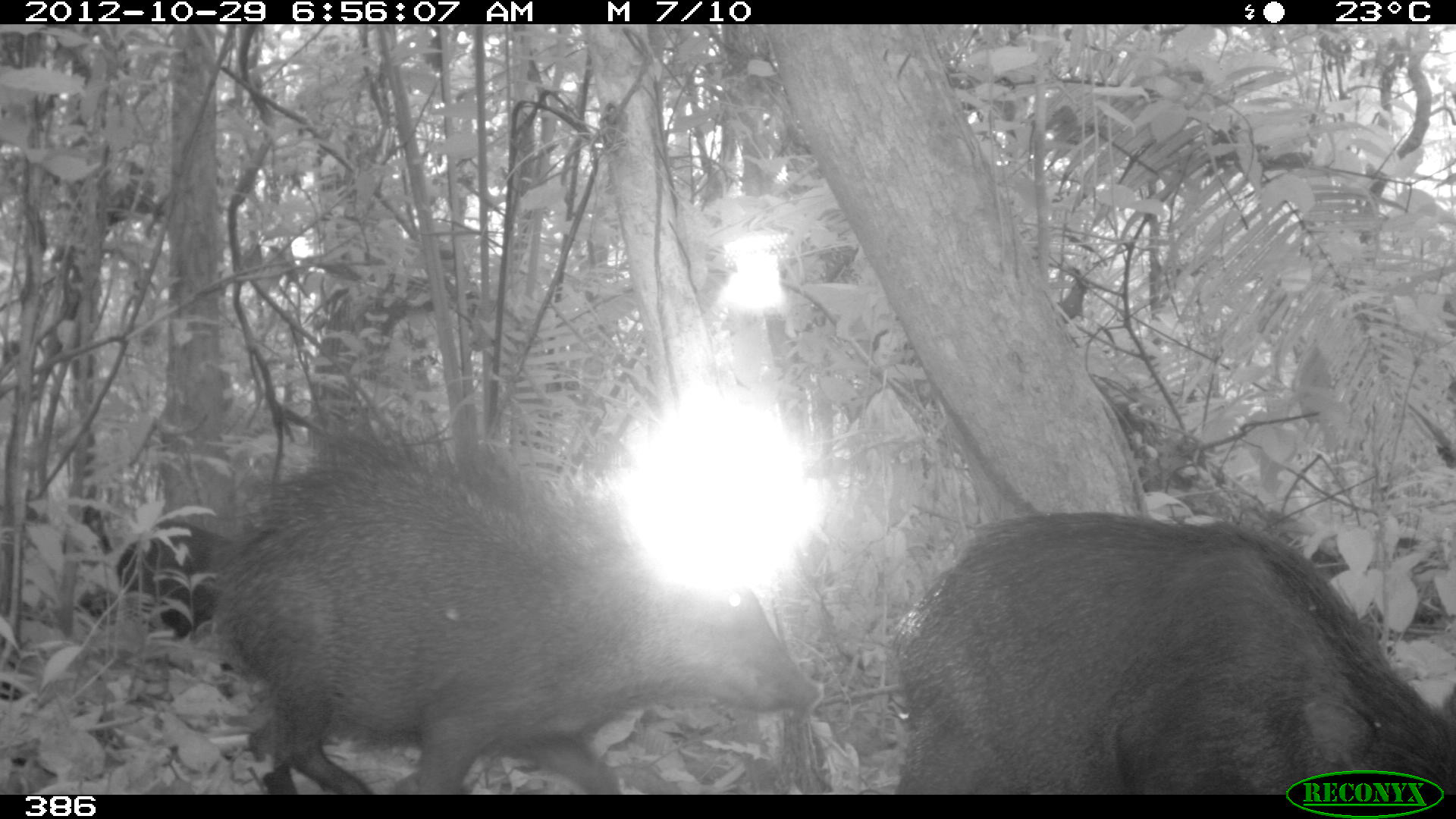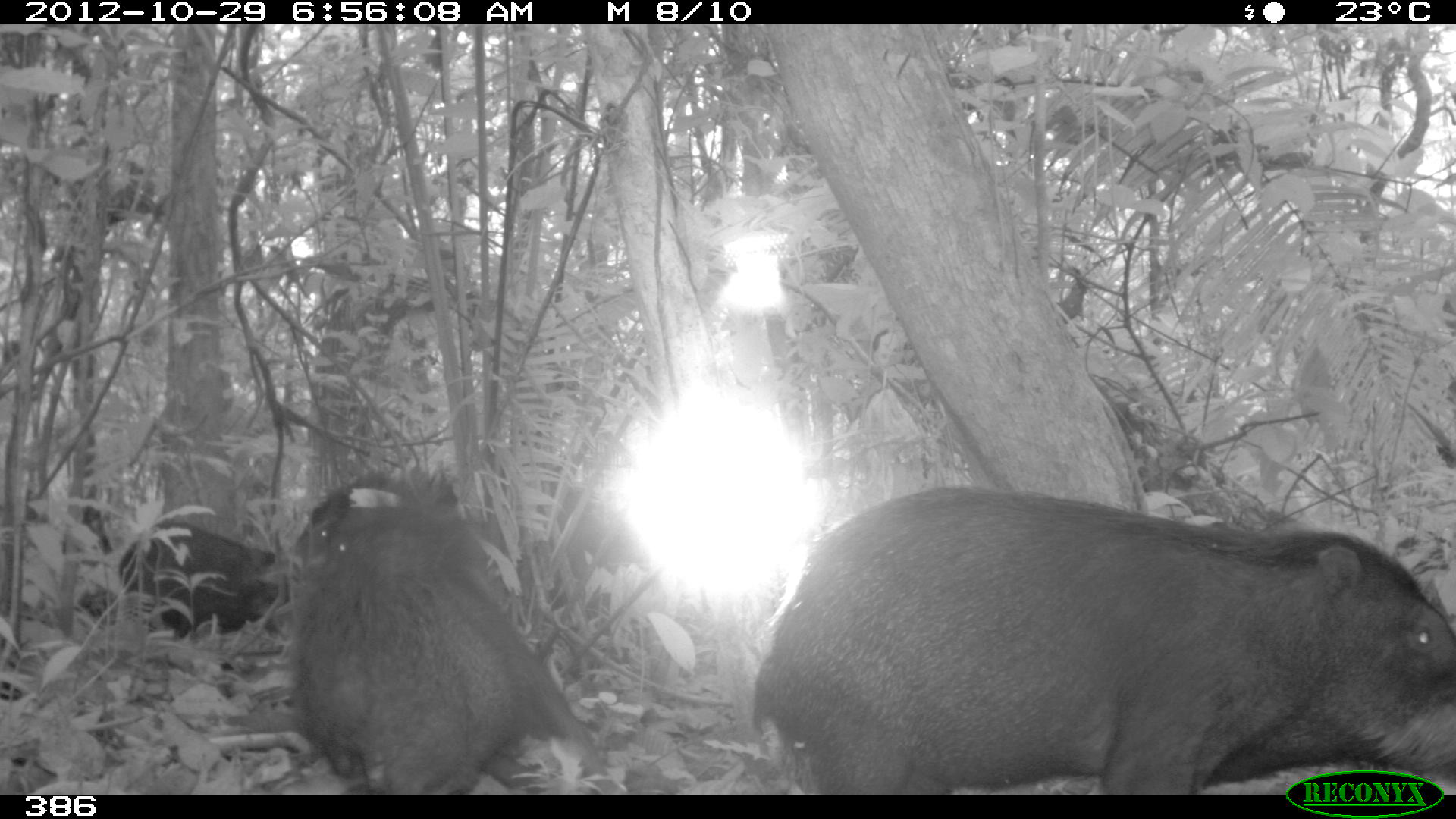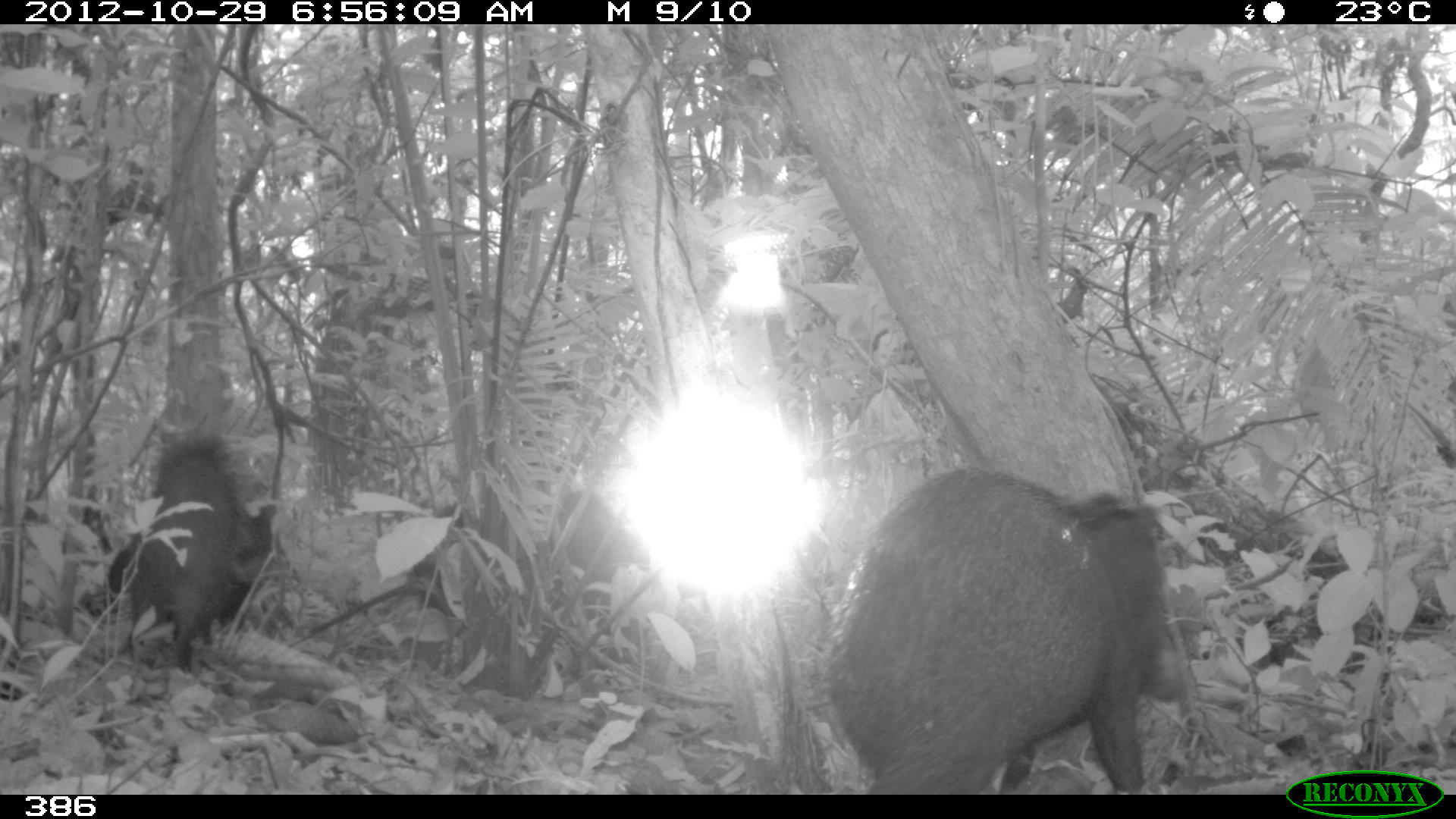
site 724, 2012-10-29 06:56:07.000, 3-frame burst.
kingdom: Animalia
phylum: Chordata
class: Mammalia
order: Artiodactyla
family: Tayassuidae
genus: Tayassu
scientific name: Tayassu pecari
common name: white-lipped peccary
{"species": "Tayassu pecari (white-lipped peccary)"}